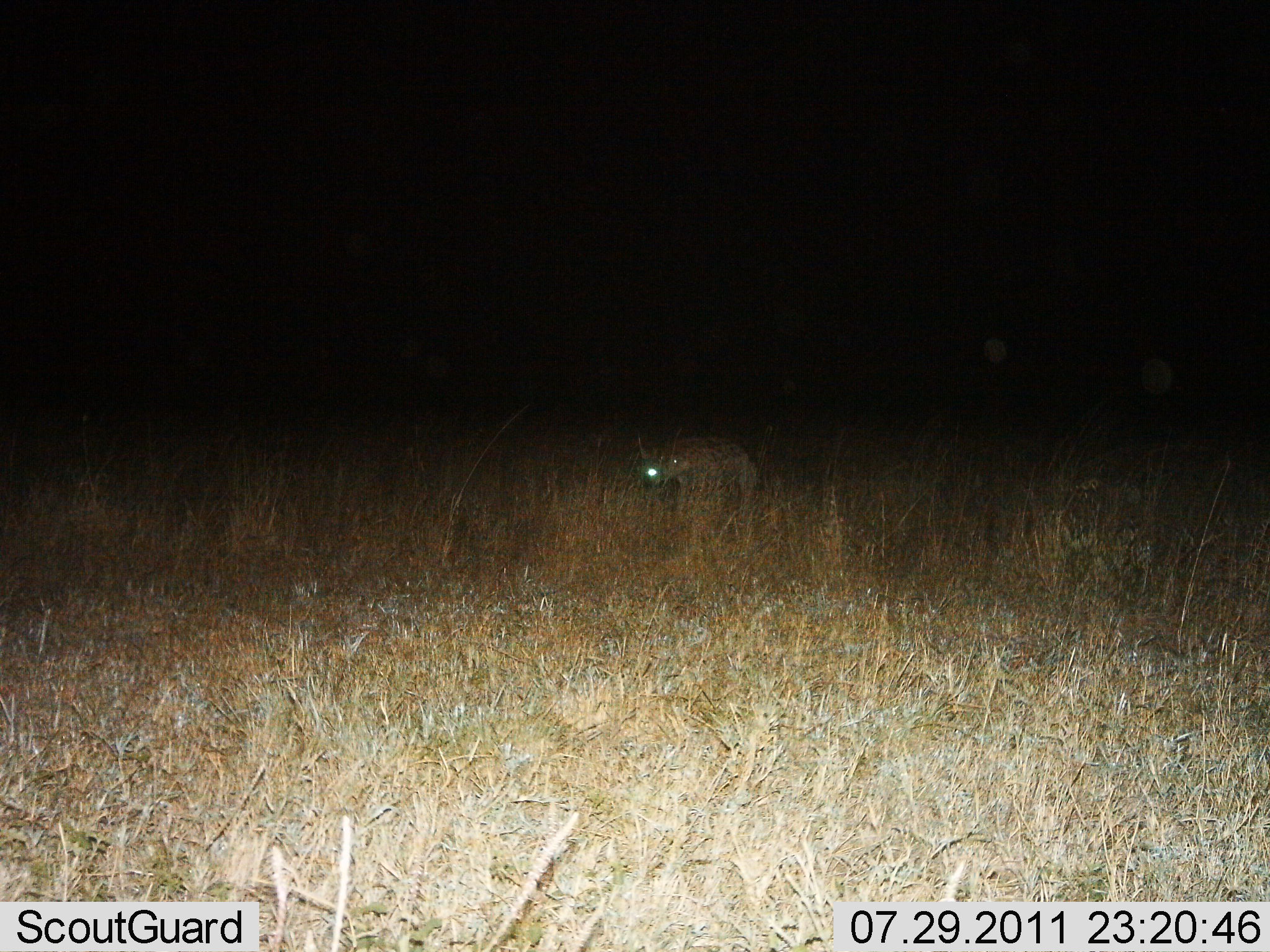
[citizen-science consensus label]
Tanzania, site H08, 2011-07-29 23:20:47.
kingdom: Animalia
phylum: Chordata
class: Mammalia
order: Carnivora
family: Hyaenidae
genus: Crocuta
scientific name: Crocuta crocuta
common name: spotted hyena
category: hyenaspotted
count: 1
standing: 40%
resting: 0%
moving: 60%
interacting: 0%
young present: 0%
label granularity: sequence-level